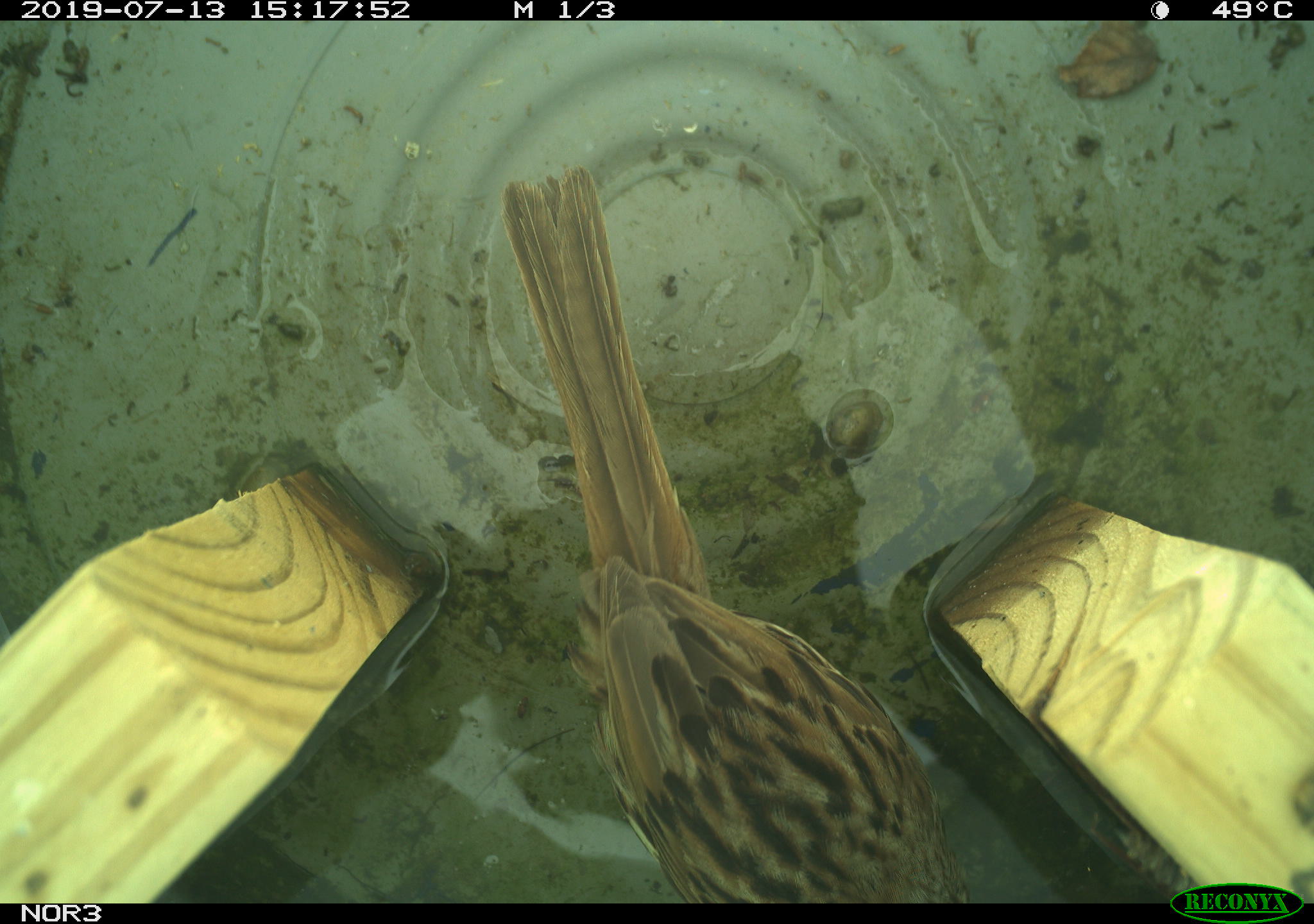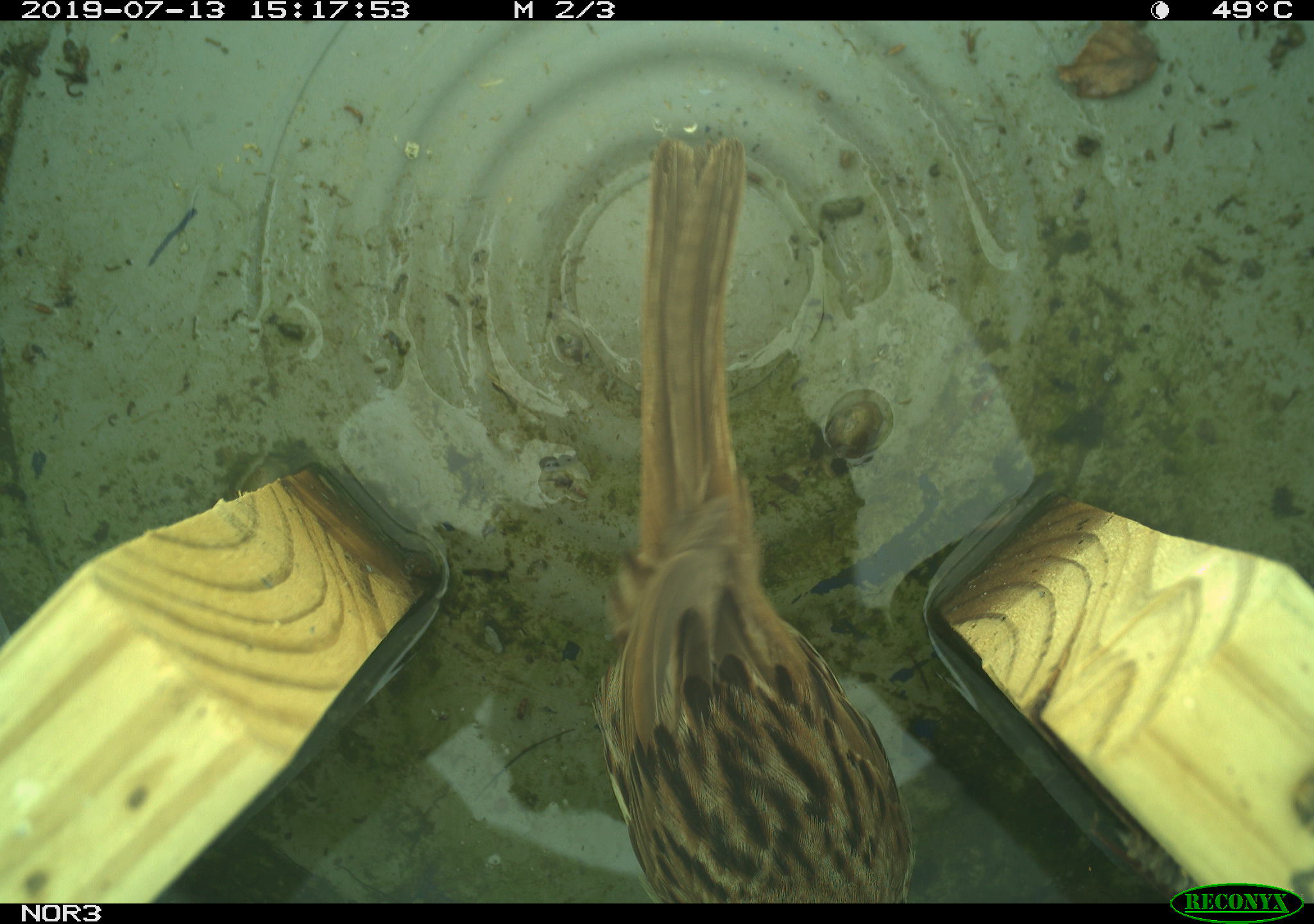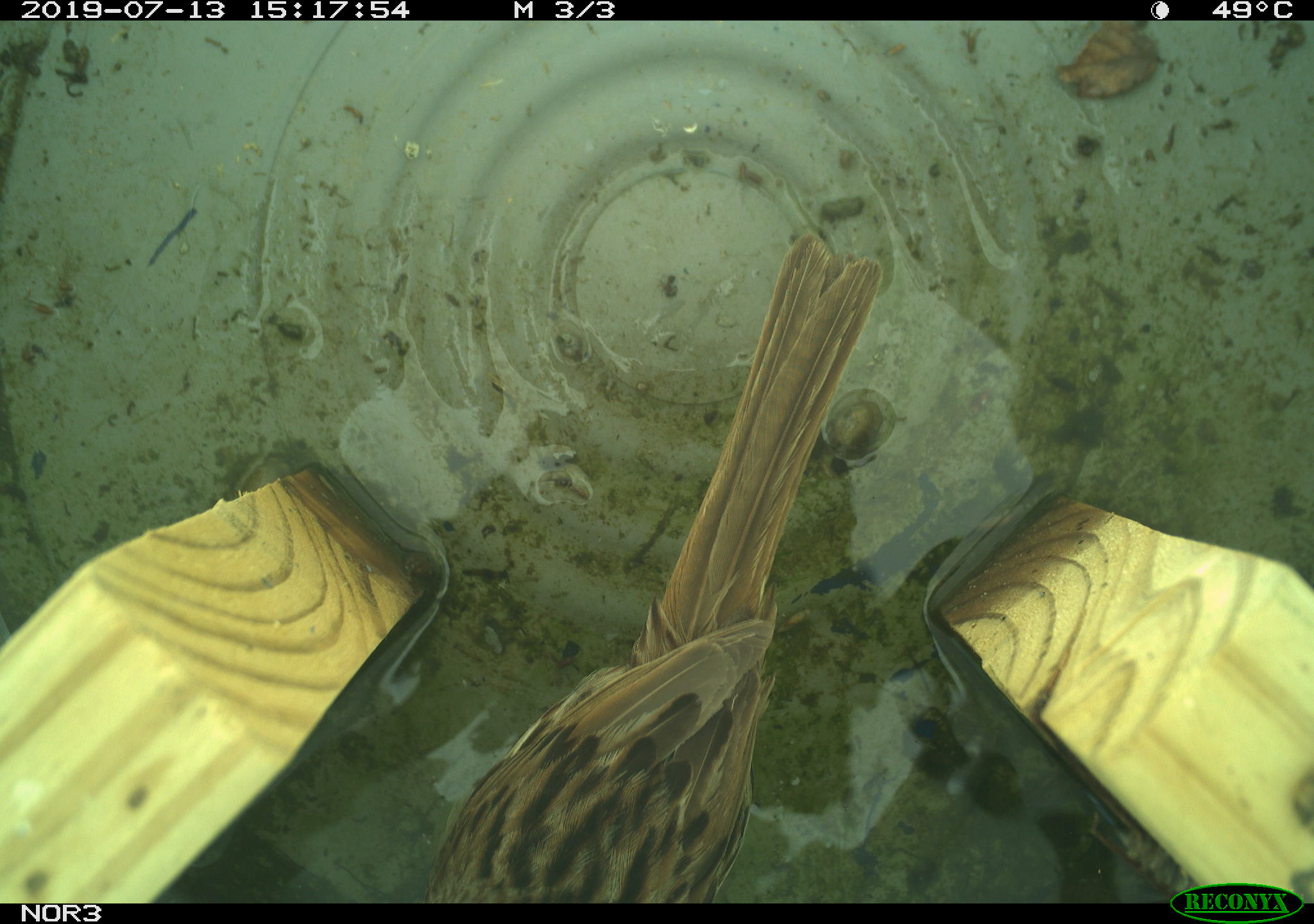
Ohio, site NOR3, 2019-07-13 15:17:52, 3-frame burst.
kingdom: Animalia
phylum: Chordata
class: Aves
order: Passeriformes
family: Passerellidae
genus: Melospiza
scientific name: Melospiza melodia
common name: song sparrow